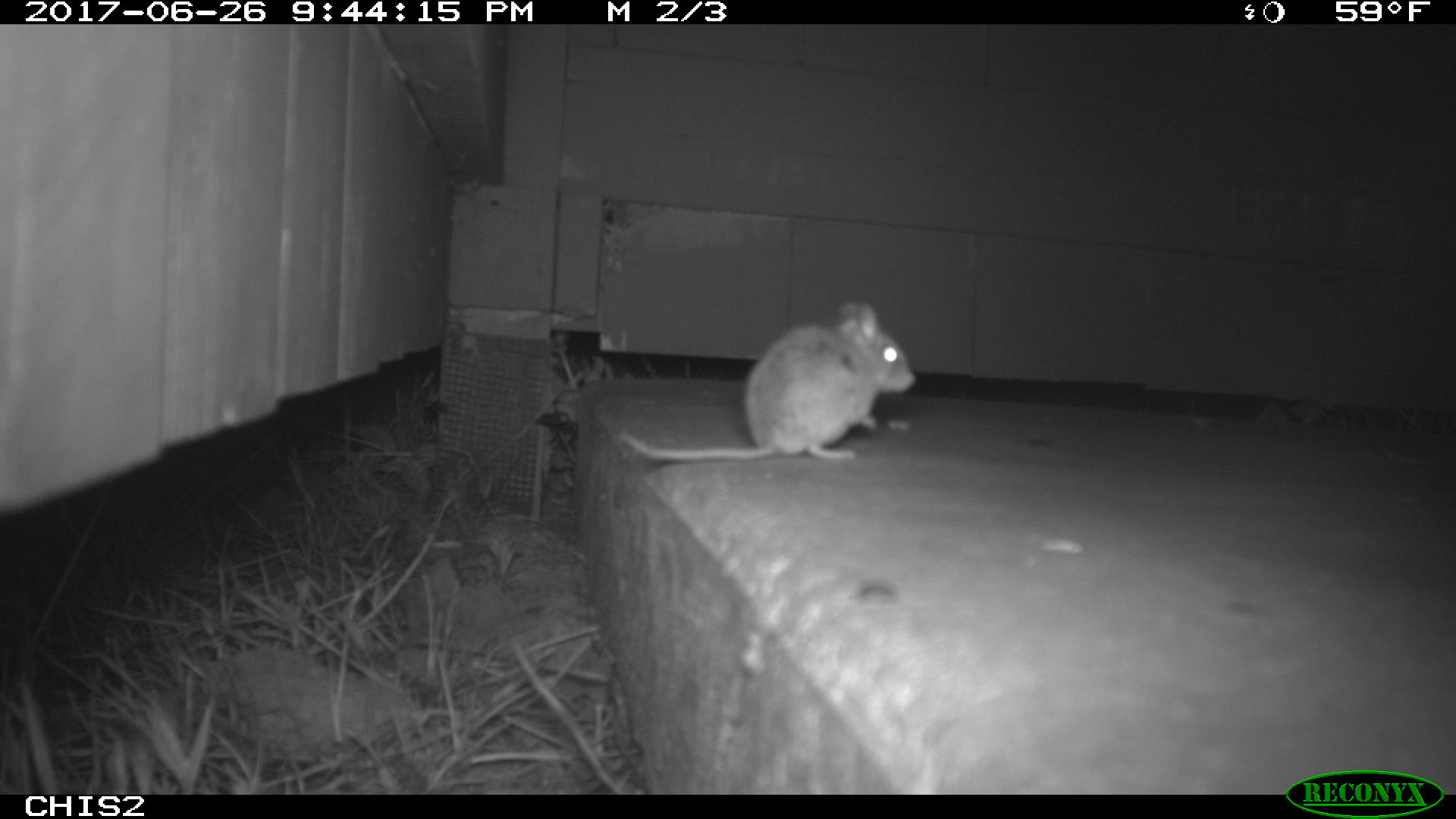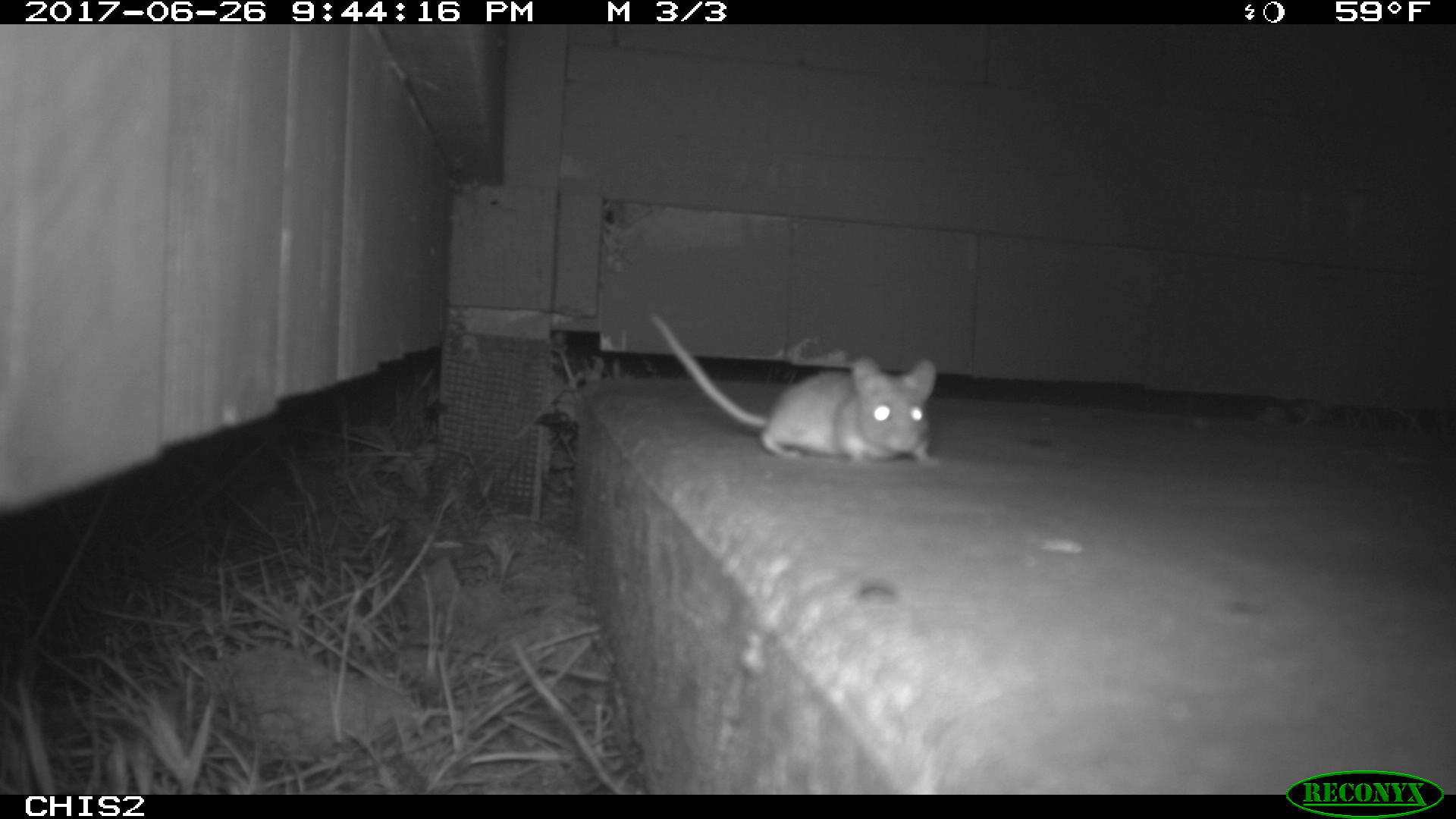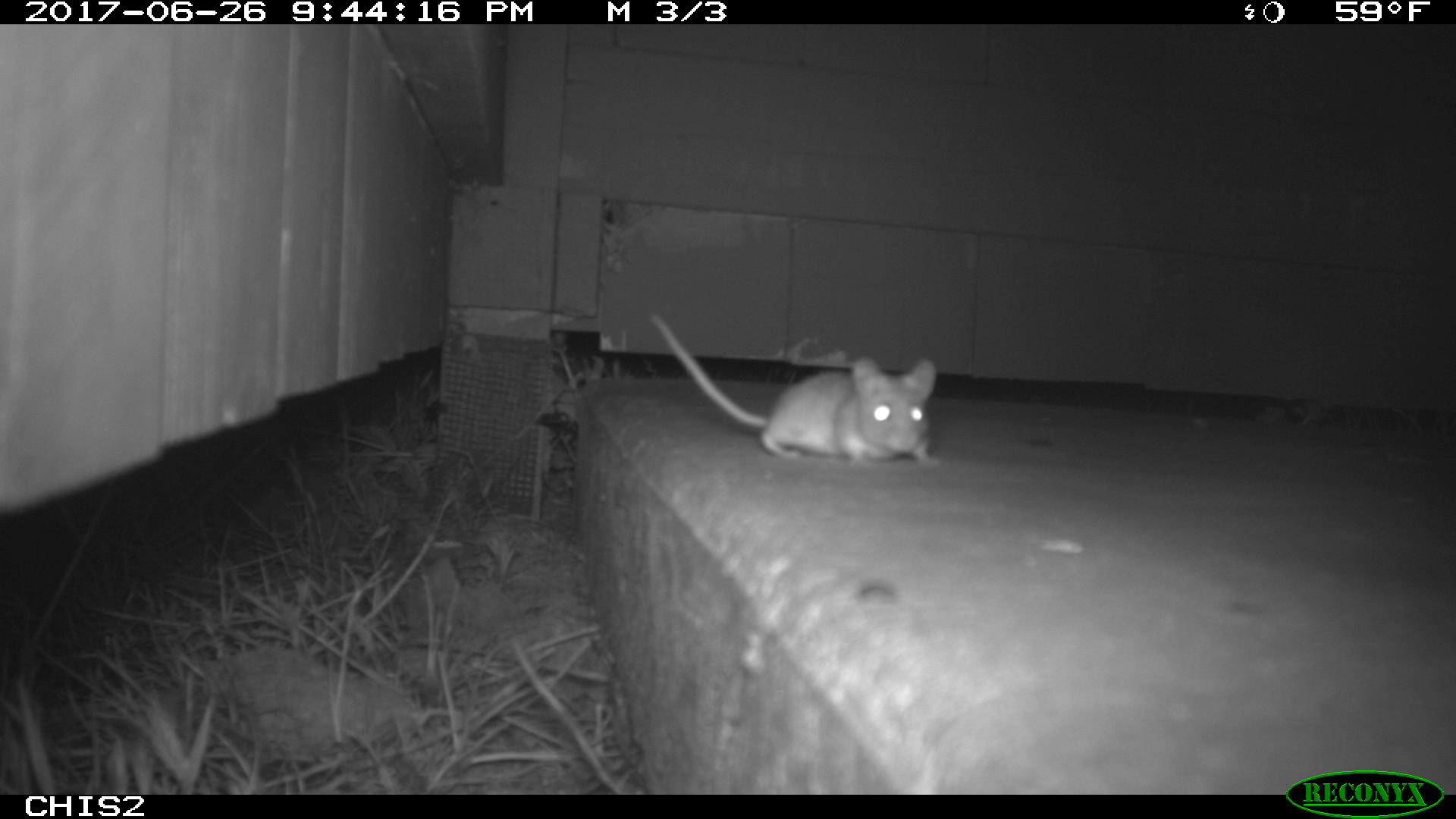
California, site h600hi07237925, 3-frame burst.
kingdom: Animalia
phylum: Chordata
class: Mammalia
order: Rodentia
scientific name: Rodentia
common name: rodent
Rodent (Rodentia).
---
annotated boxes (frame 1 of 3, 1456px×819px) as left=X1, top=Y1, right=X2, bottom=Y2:
rodent: left=620, top=298, right=917, bottom=471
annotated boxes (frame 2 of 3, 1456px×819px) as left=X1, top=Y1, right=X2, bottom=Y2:
rodent: left=648, top=312, right=937, bottom=464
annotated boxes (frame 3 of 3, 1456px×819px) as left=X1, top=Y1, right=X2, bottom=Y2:
rodent: left=647, top=312, right=940, bottom=463